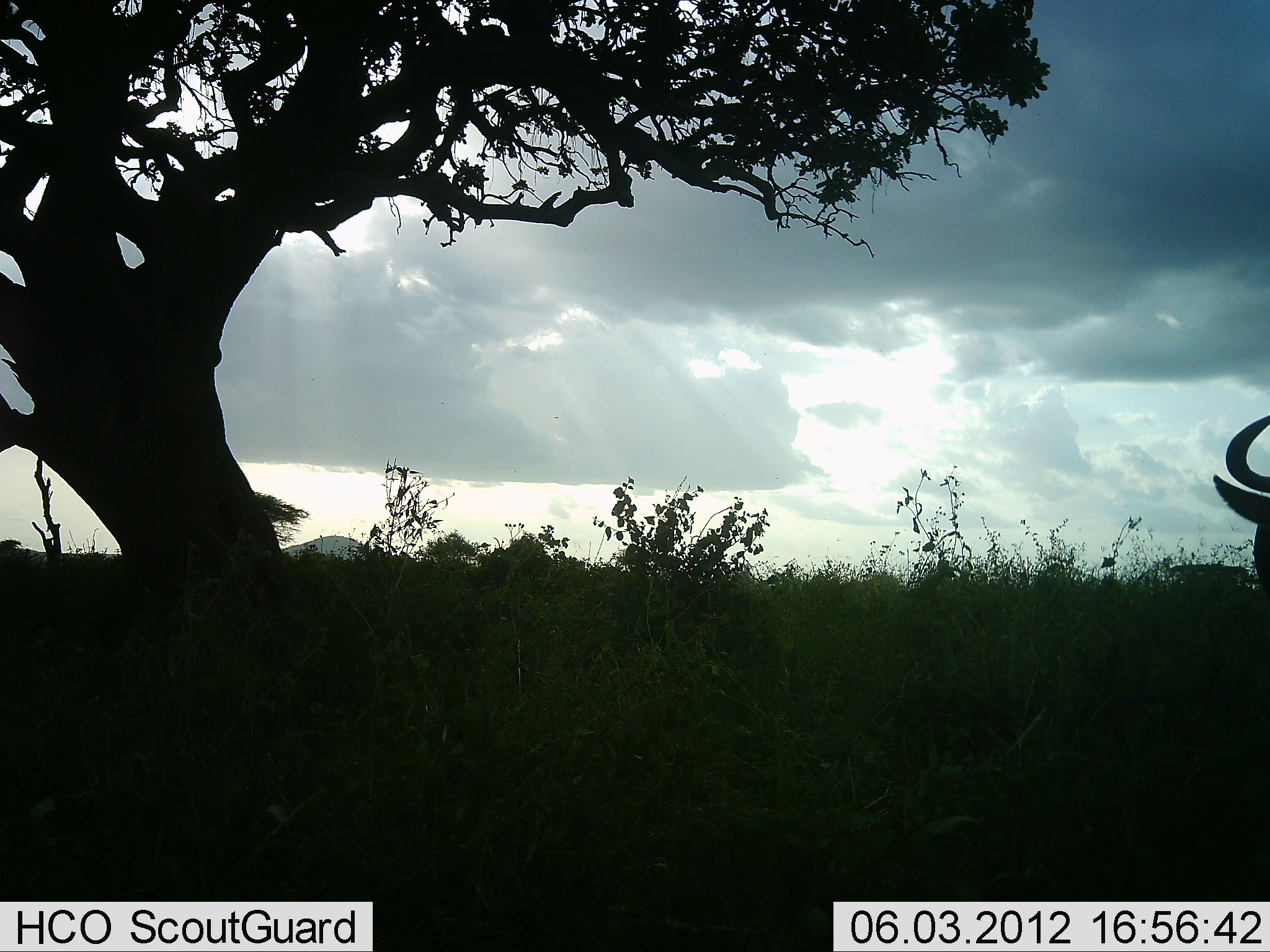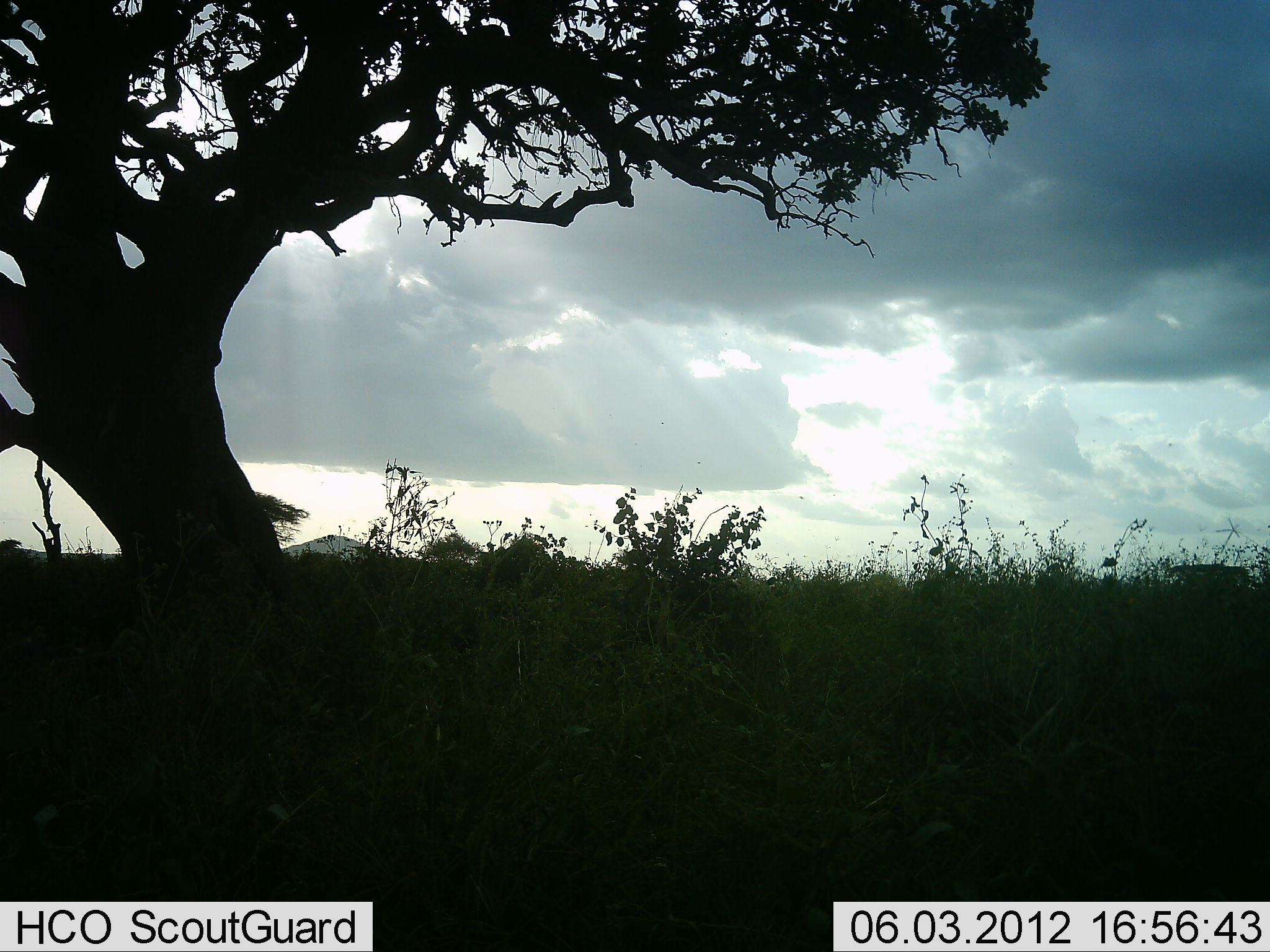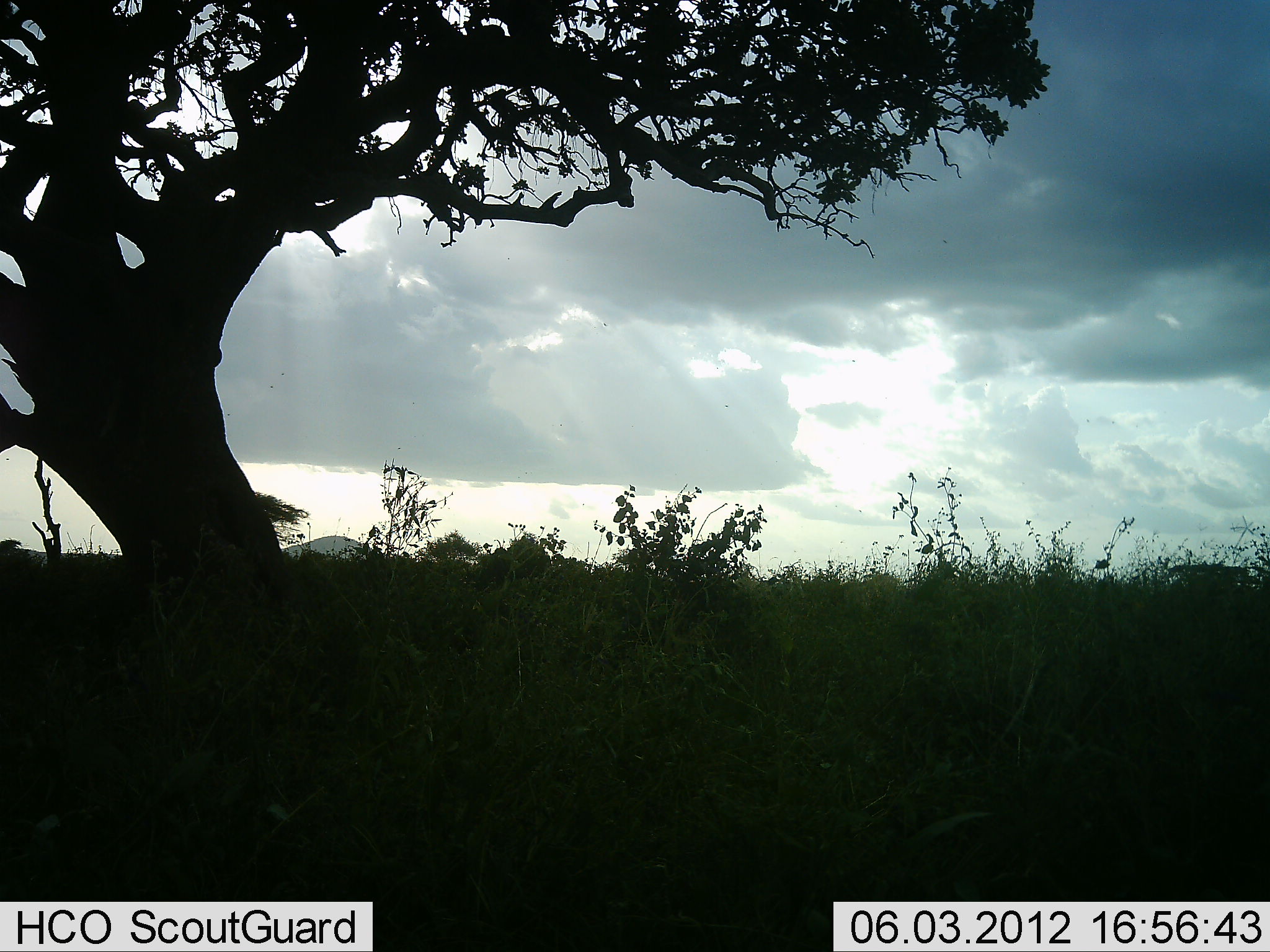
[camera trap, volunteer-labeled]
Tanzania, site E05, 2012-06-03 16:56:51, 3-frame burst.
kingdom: Animalia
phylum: Chordata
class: Mammalia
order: Artiodactyla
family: Bovidae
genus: Connochaetes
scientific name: Connochaetes taurinus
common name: blue wildebeest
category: wildebeest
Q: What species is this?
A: Wildebeest (blue wildebeest) (Connochaetes taurinus).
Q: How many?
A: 1.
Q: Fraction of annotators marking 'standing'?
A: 10%.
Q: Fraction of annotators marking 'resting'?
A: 0%.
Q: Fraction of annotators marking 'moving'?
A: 100%.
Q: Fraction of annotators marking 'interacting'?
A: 0%.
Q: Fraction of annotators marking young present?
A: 0%.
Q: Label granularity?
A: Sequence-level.